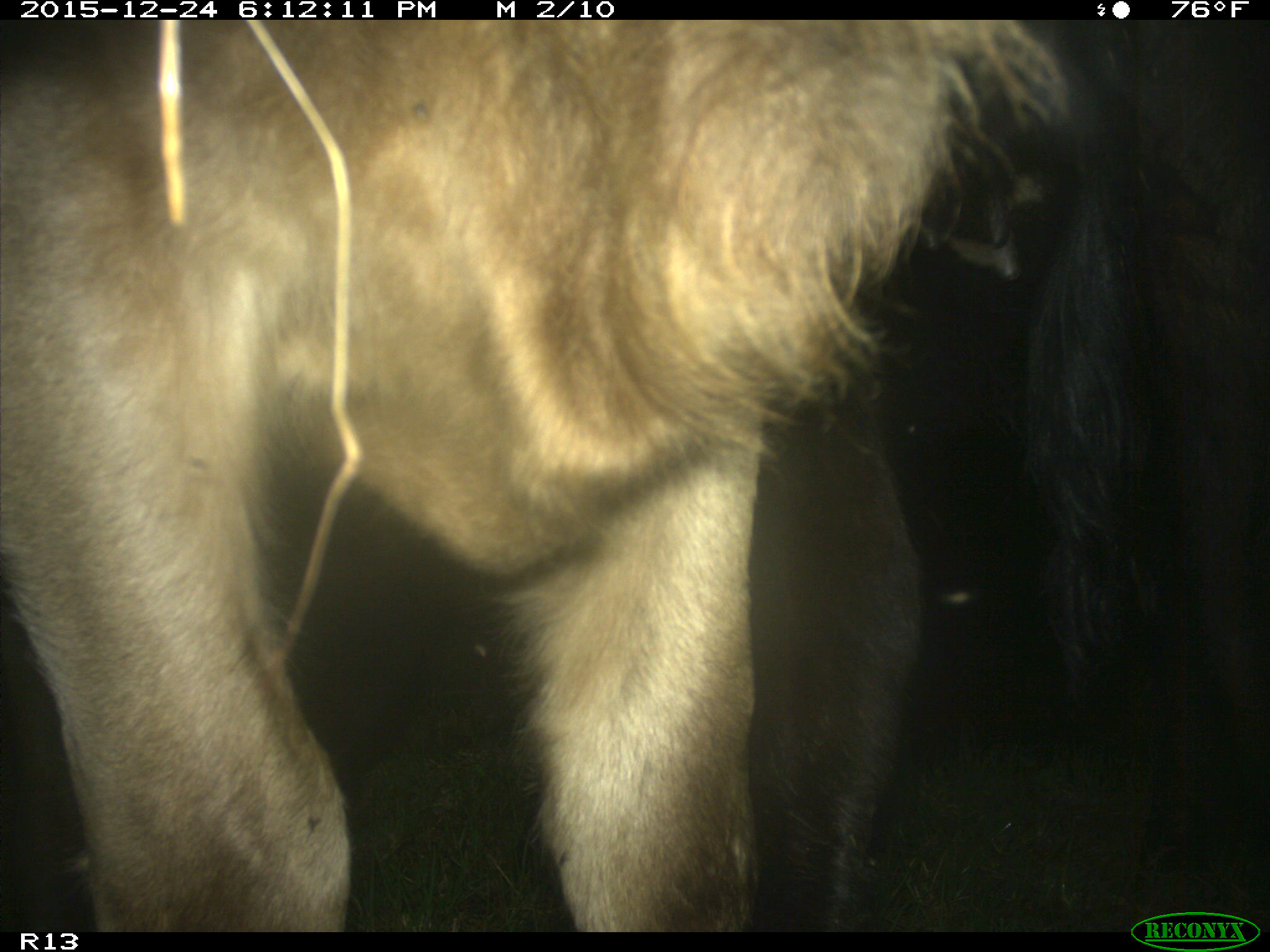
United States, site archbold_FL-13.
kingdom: Animalia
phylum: Chordata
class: Mammalia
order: Artiodactyla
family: Bovidae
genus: Bos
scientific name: Bos taurus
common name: domestic cow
Bos taurus (domestic cow).